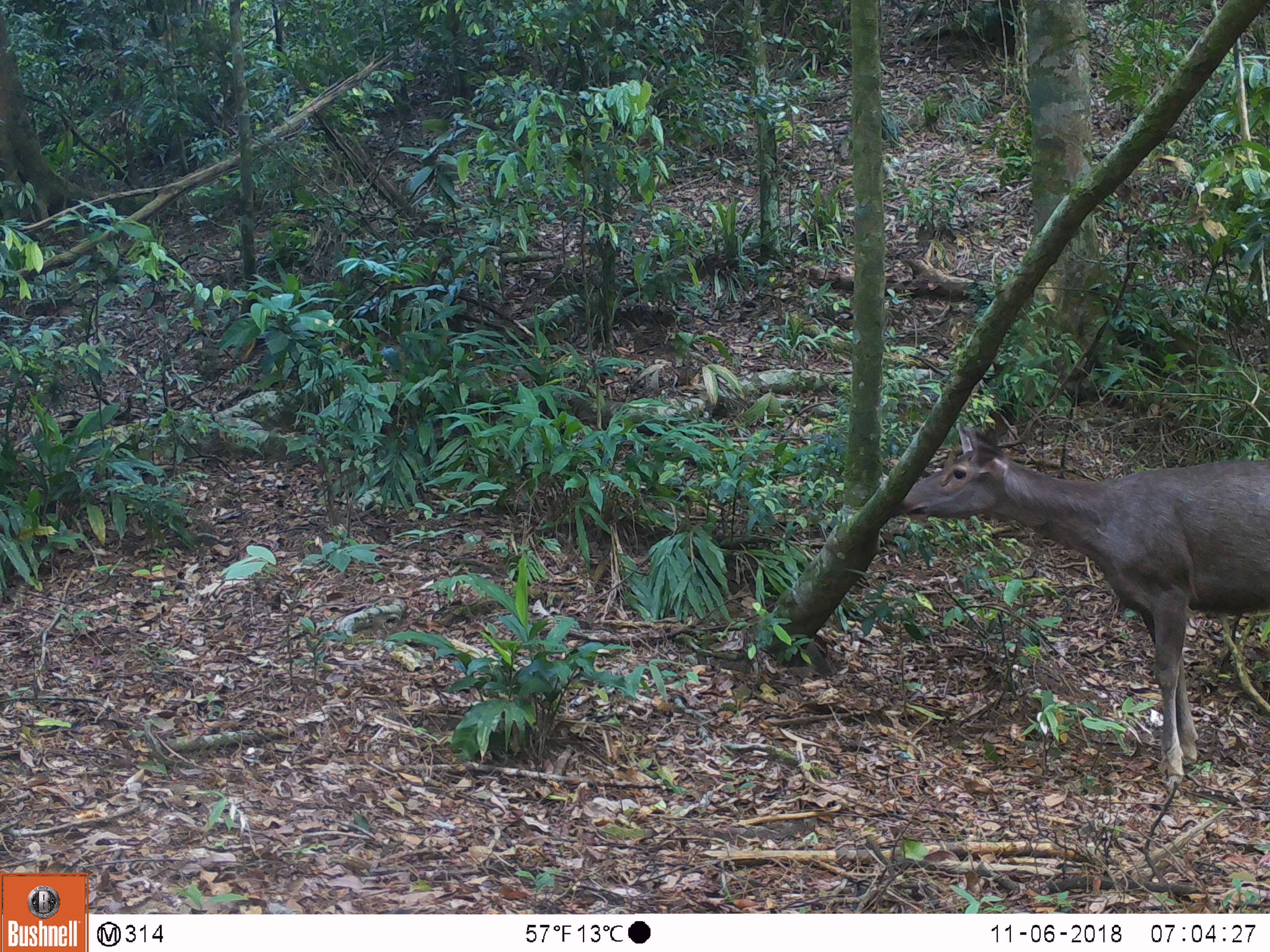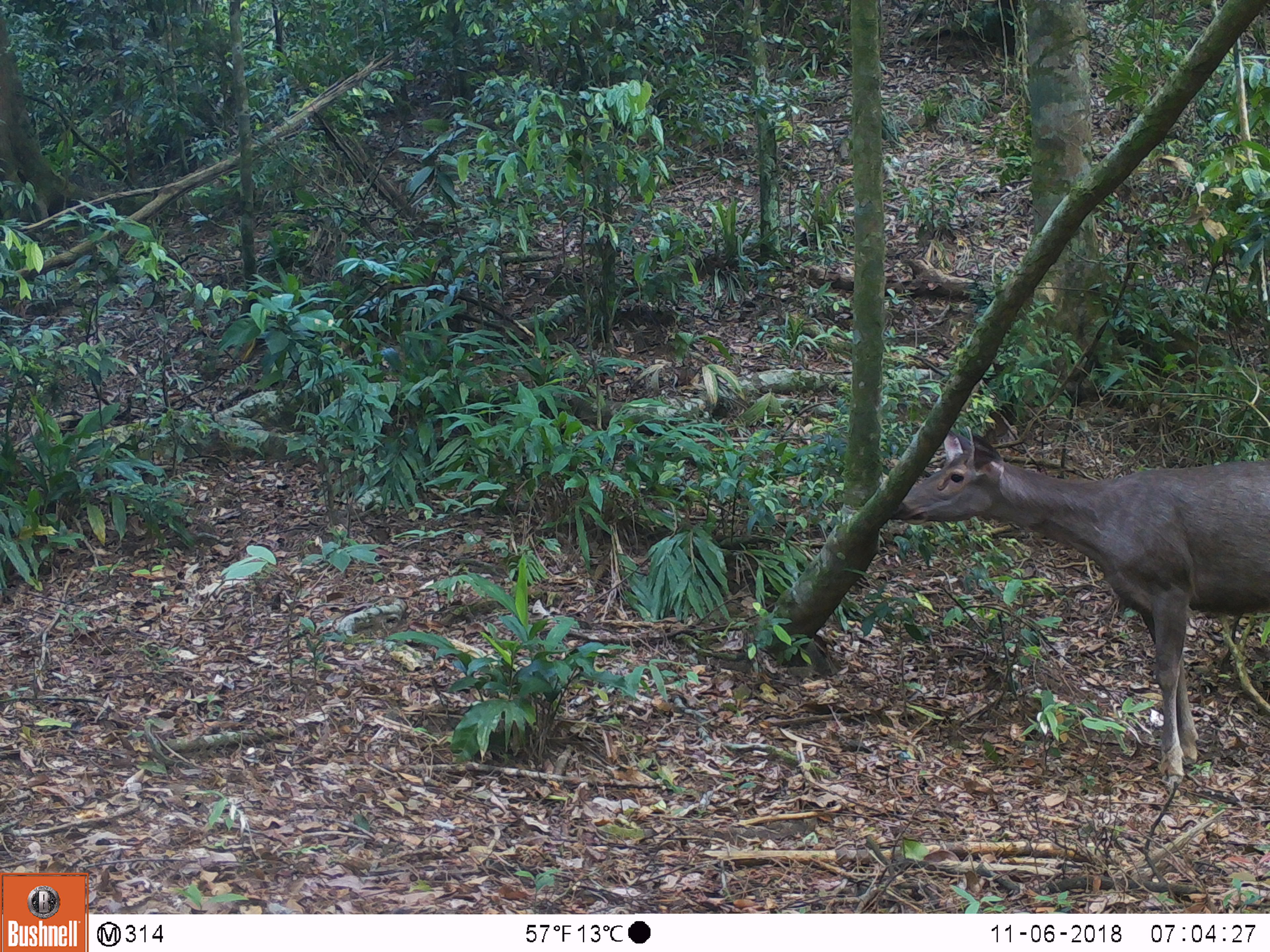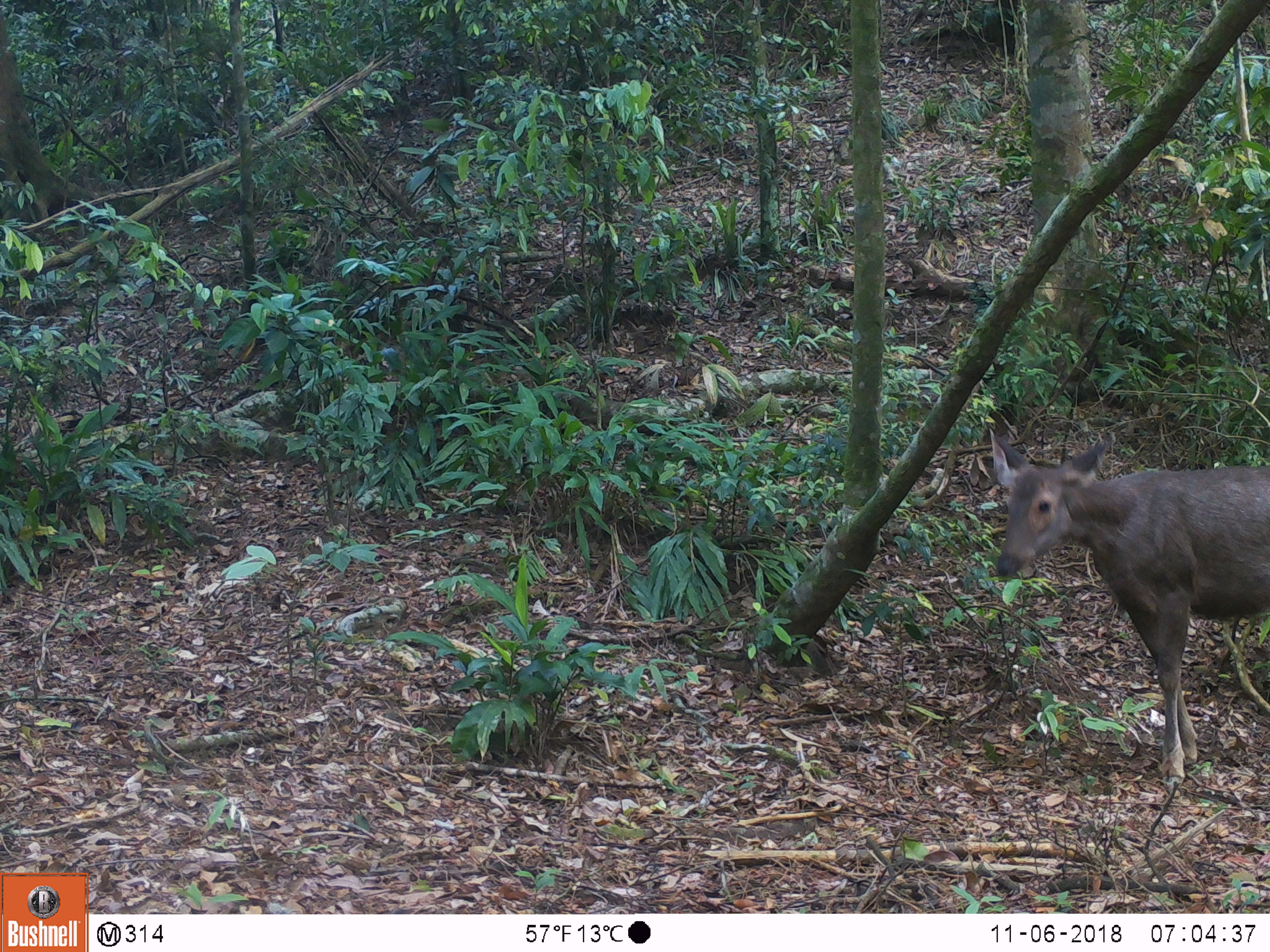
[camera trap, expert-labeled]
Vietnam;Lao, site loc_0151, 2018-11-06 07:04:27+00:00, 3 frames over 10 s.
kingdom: Animalia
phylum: Chordata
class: Mammalia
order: Artiodactyla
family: Cervidae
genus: Rusa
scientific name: Rusa unicolor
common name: sambar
Sambar (Rusa unicolor). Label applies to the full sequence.